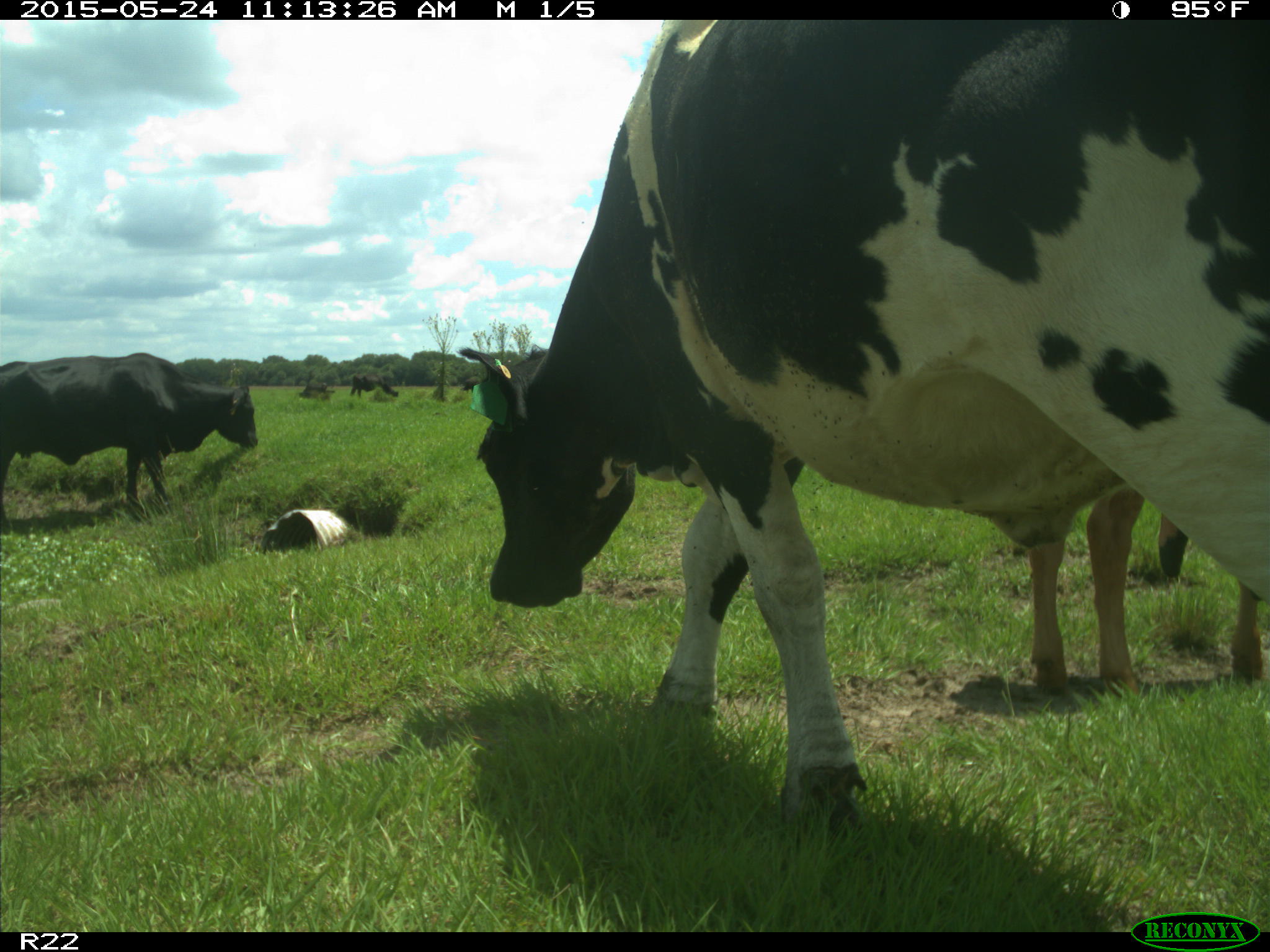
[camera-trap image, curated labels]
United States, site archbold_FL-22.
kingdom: Animalia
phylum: Chordata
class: Mammalia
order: Artiodactyla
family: Bovidae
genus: Bos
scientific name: Bos taurus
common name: domestic cow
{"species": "Bos taurus (domestic cow)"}